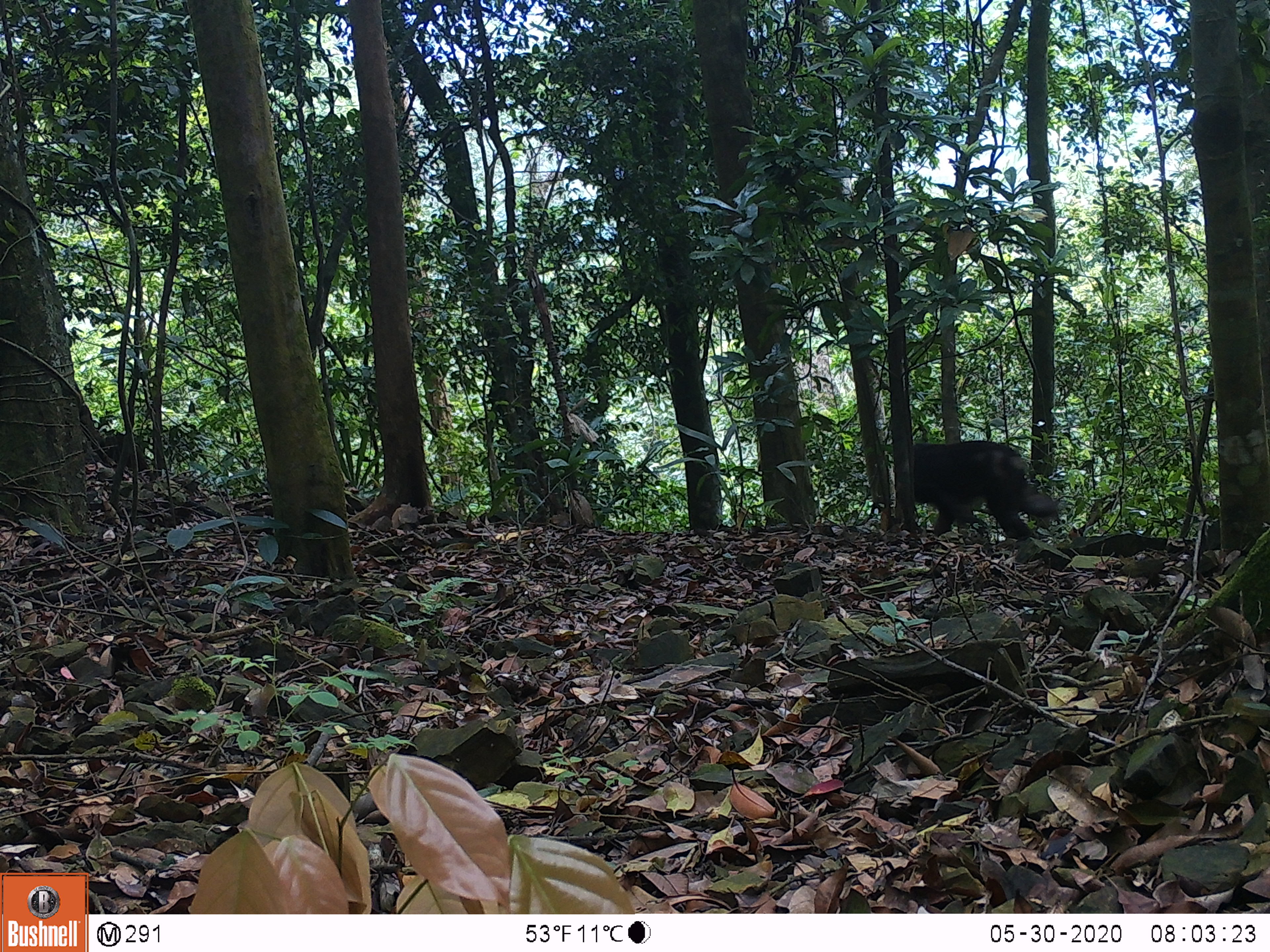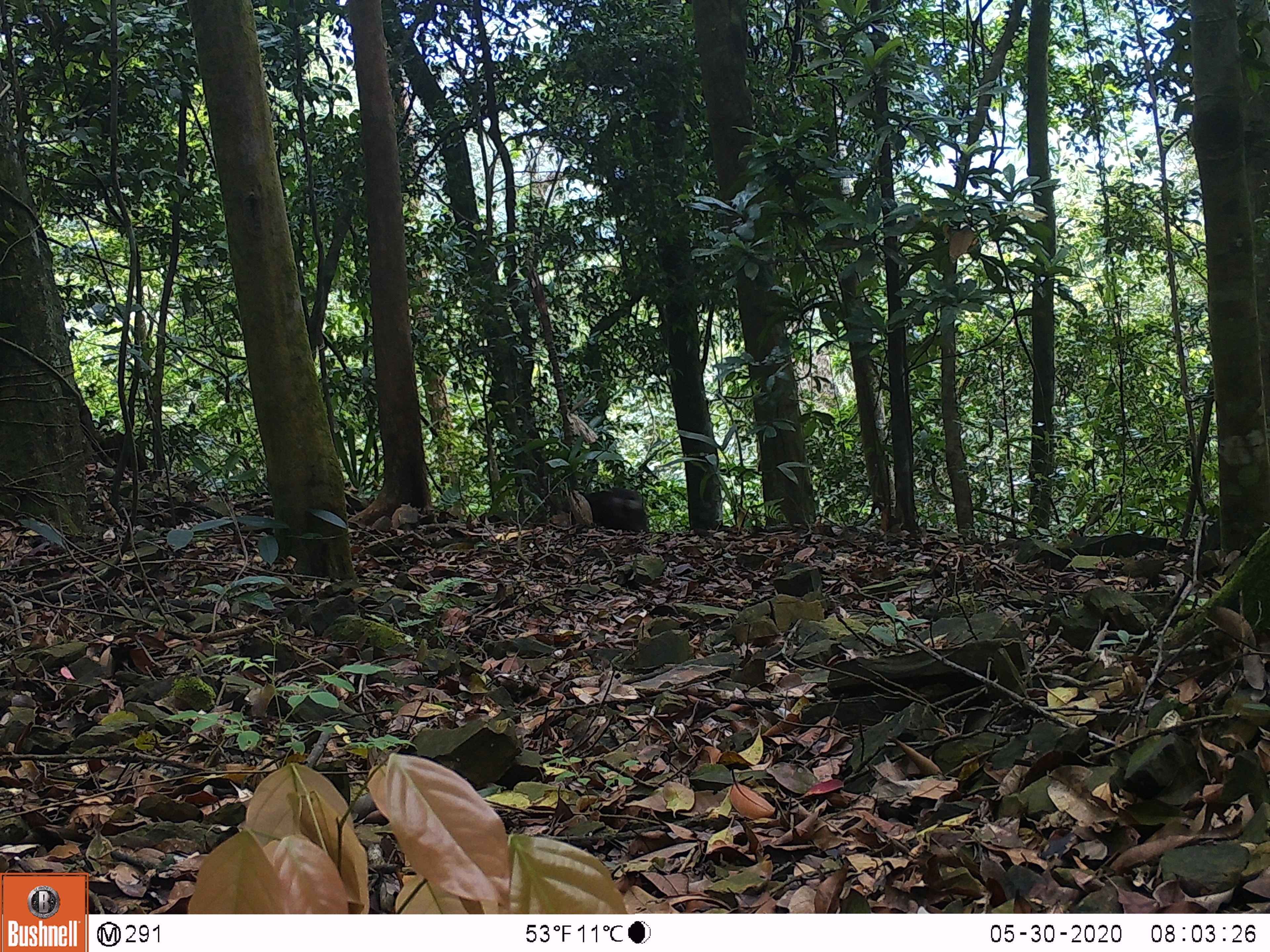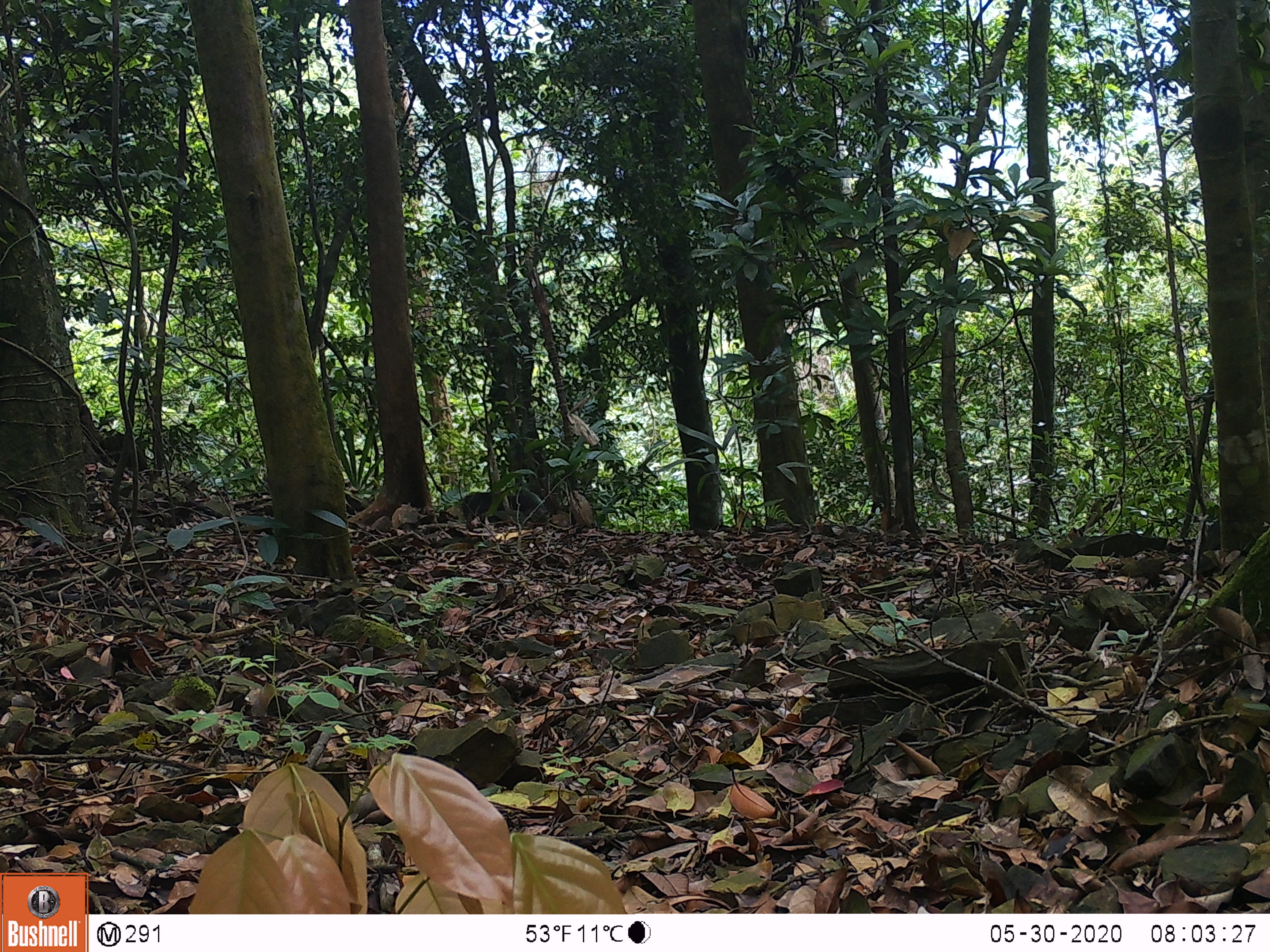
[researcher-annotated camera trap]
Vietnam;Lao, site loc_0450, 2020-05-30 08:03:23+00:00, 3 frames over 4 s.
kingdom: Animalia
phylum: Chordata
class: Mammalia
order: Primates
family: Cercopithecidae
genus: Macaca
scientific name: Macaca arctoides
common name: stump-tailed macaque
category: stump tailed macaque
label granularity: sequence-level